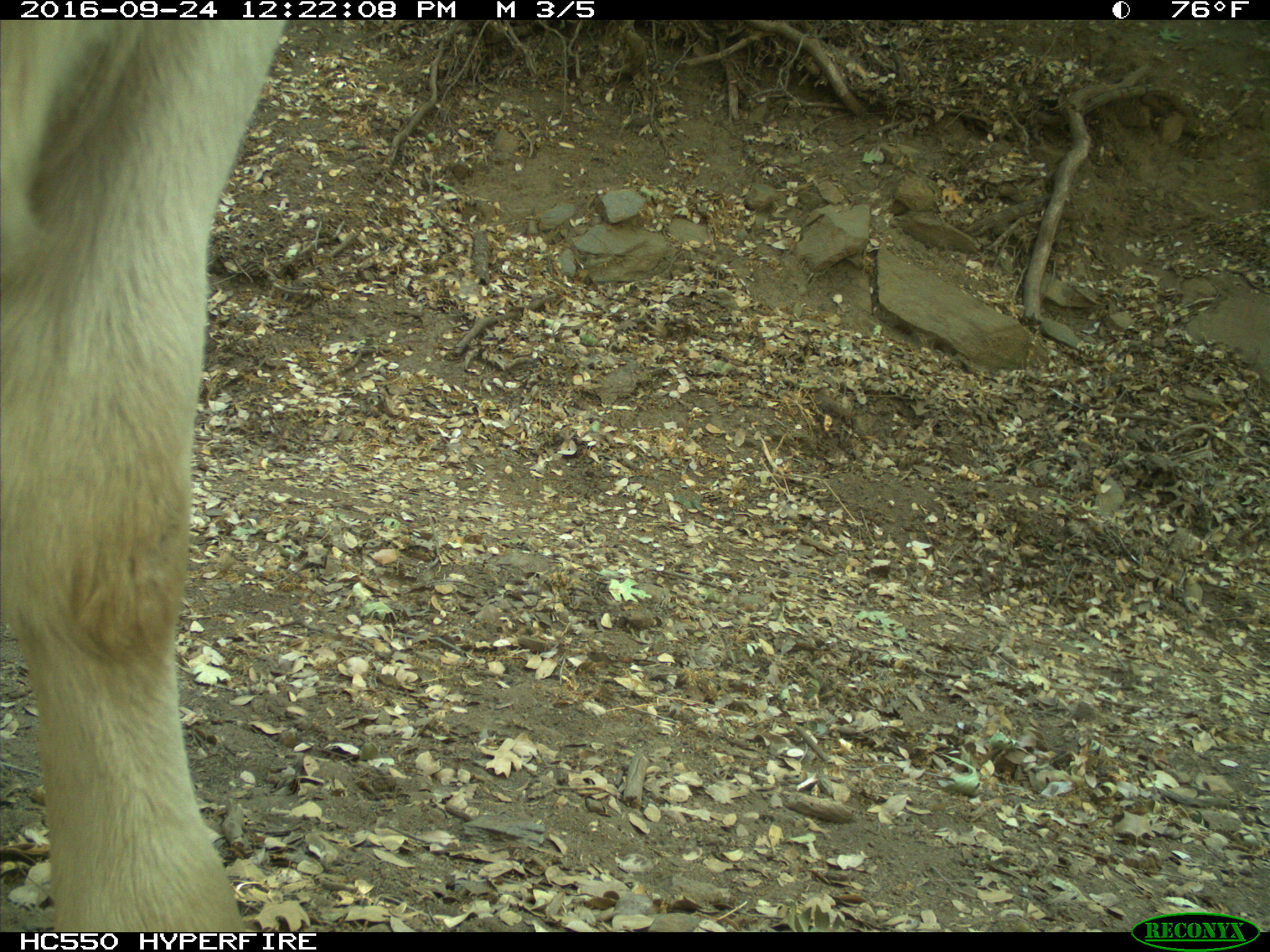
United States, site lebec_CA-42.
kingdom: Animalia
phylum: Chordata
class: Mammalia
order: Artiodactyla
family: Bovidae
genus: Bos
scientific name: Bos taurus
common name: domestic cow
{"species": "Bos taurus (domestic cow)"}